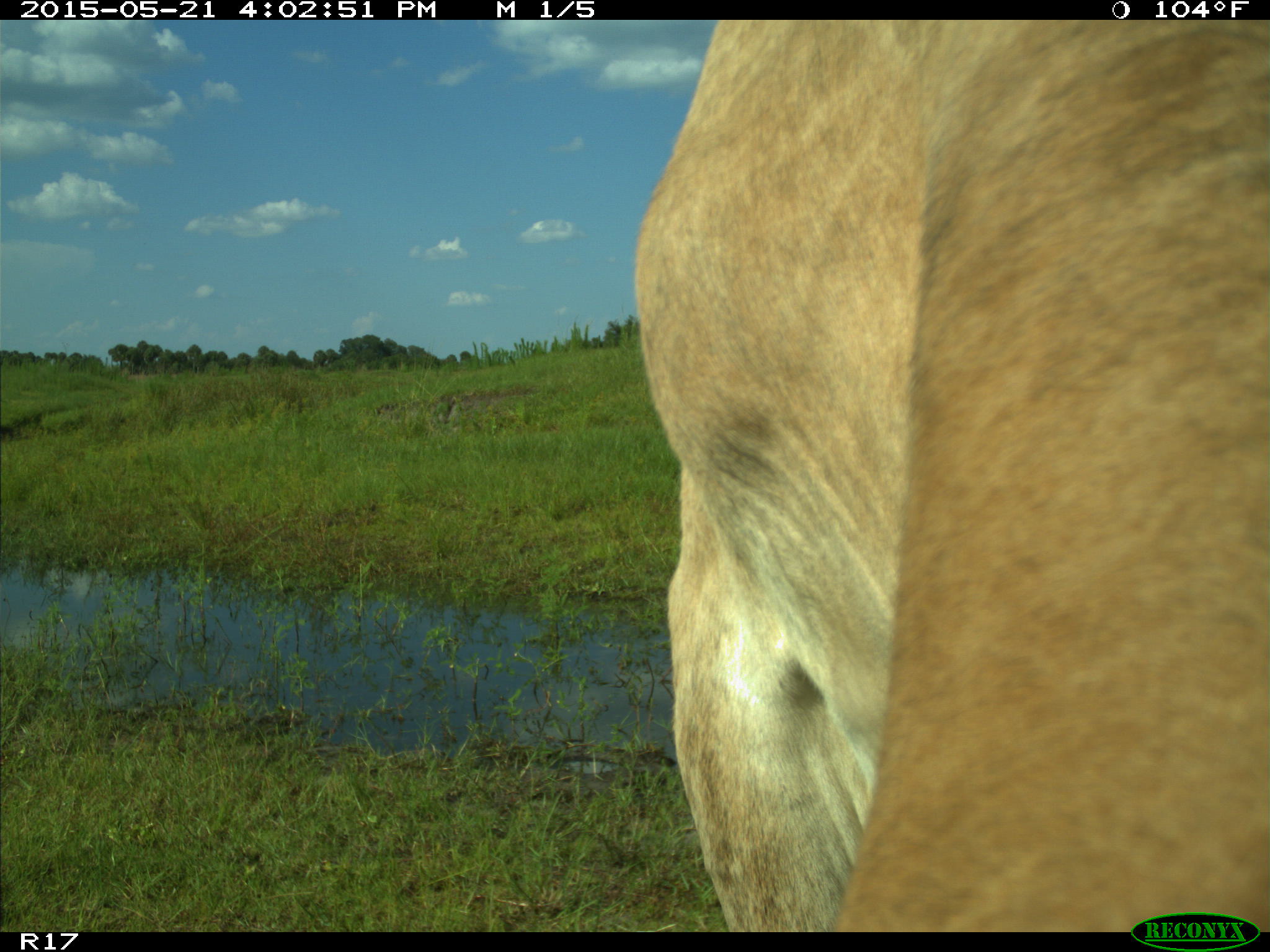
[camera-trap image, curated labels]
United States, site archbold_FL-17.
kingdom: Animalia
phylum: Chordata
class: Mammalia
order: Artiodactyla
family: Bovidae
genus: Bos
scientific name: Bos taurus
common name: domestic cow